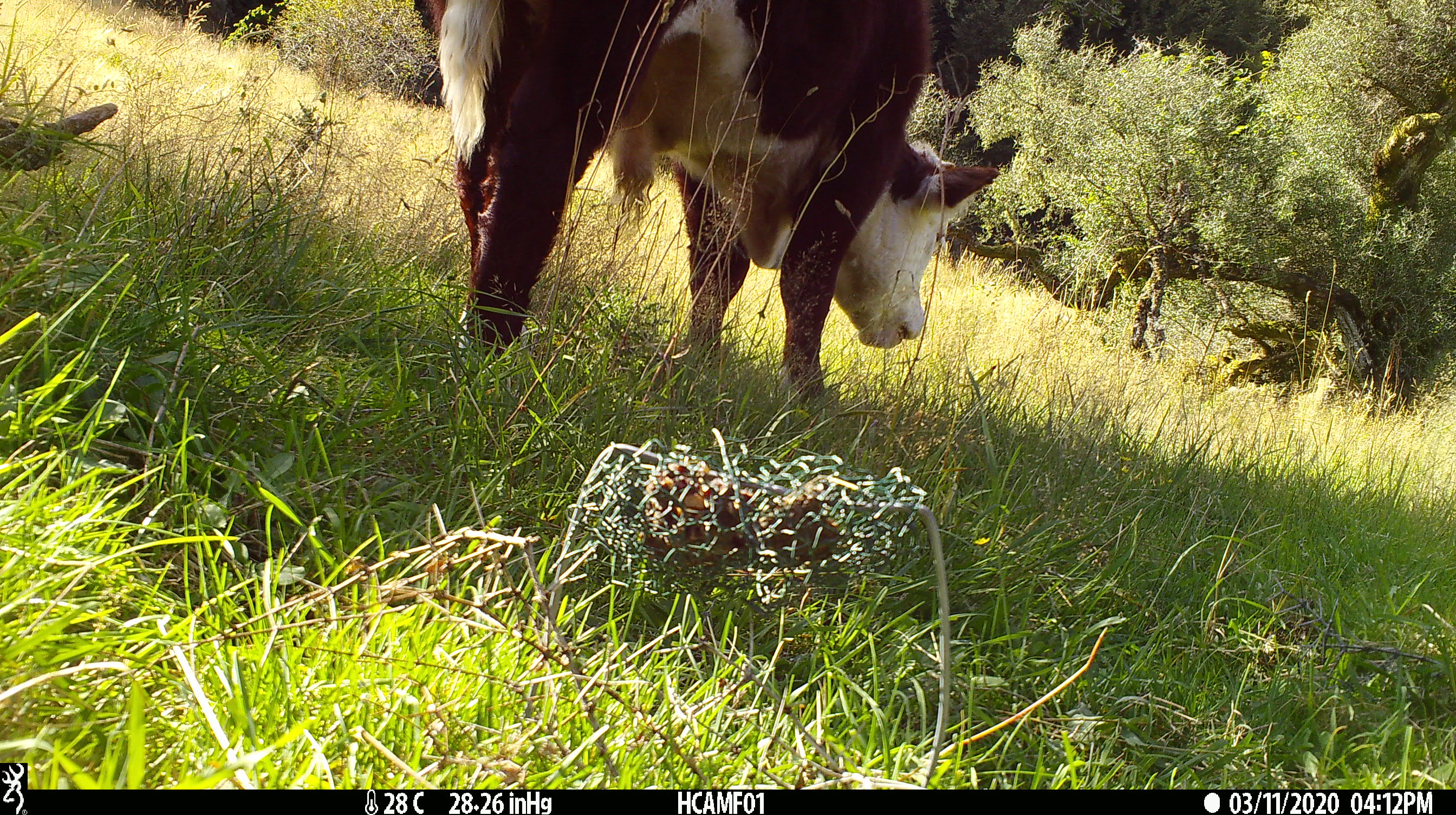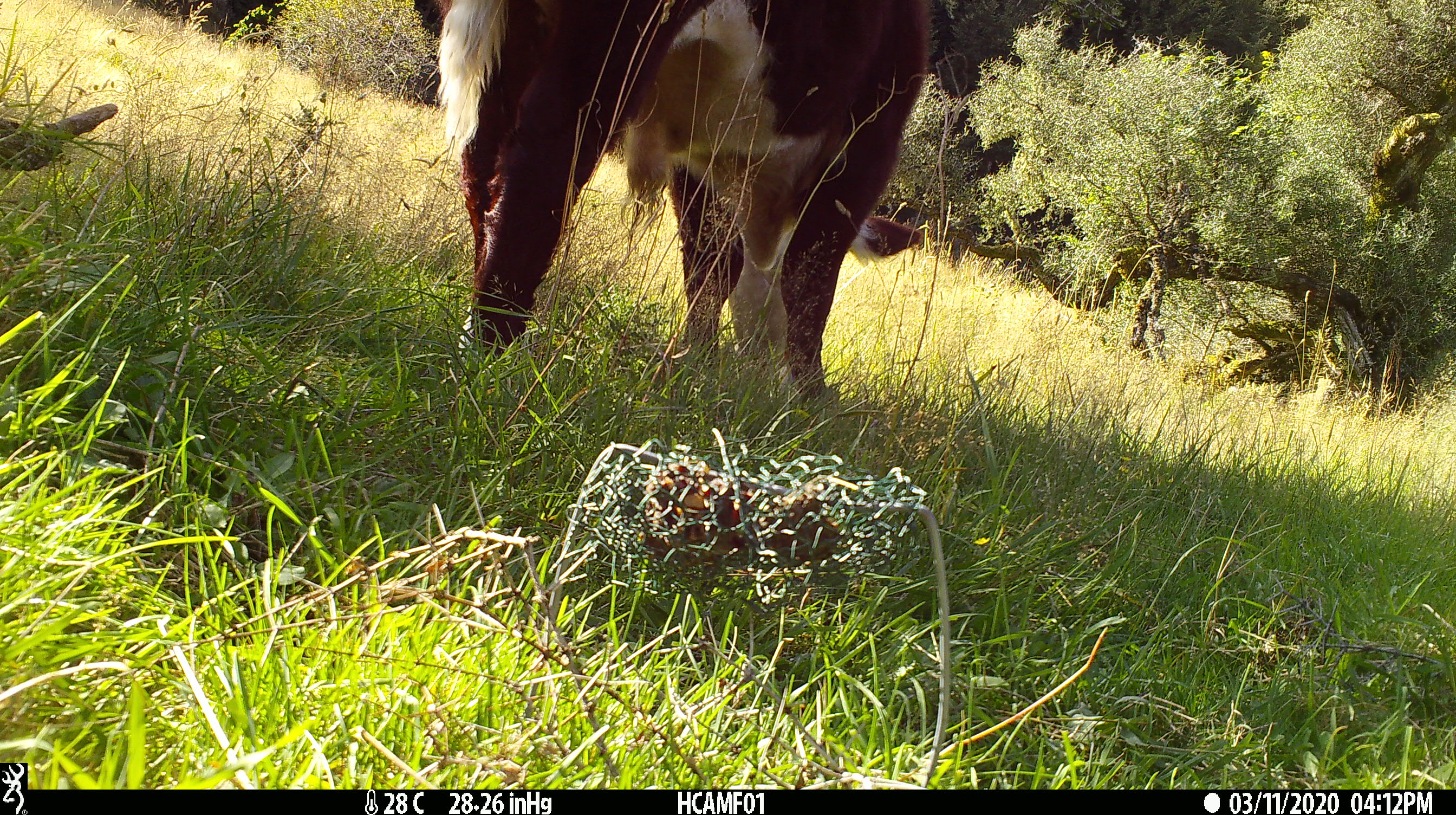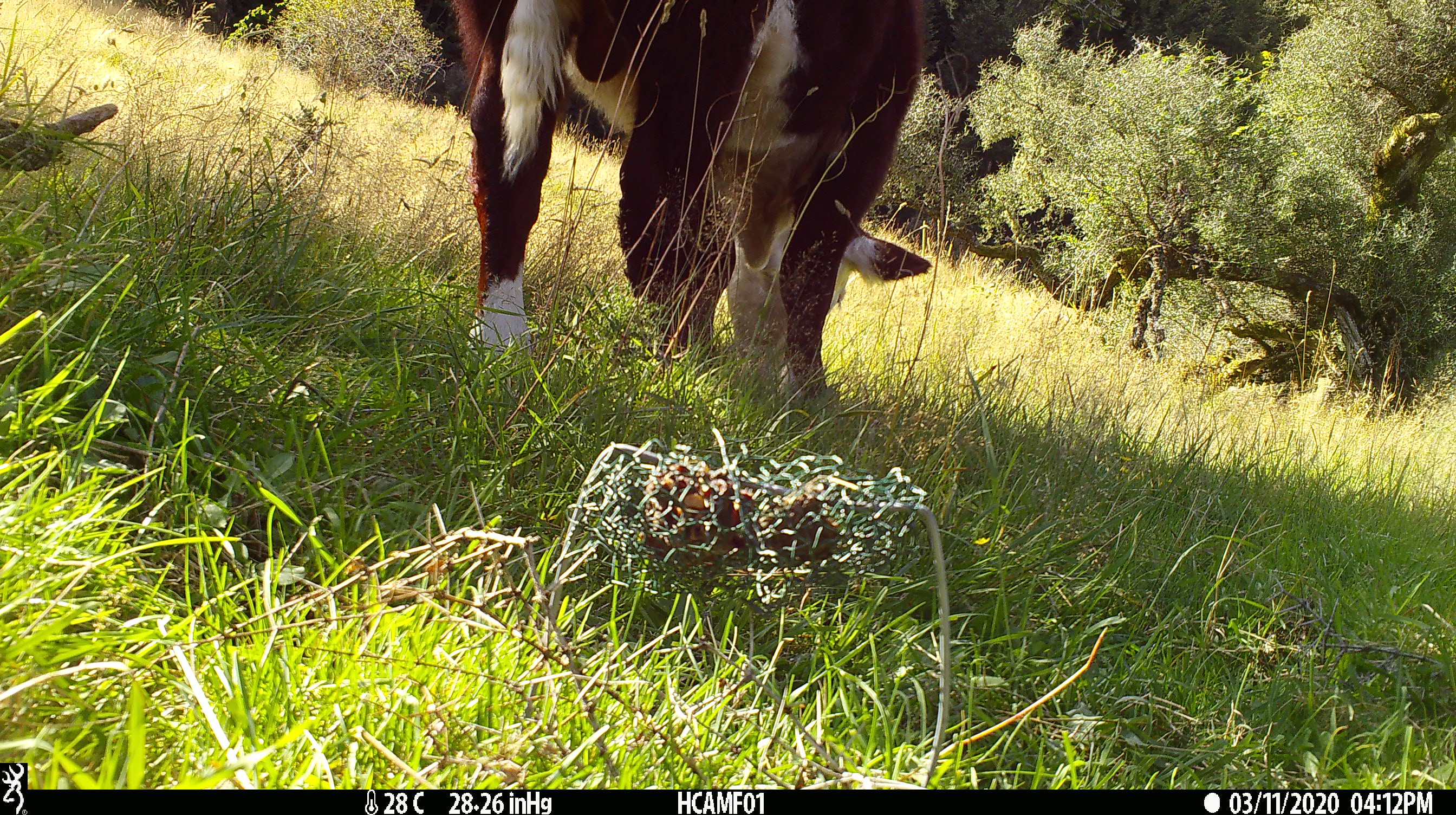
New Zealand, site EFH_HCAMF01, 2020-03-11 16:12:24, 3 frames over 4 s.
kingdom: Animalia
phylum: Chordata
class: Mammalia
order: Artiodactyla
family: Bovidae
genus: Bos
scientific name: Bos taurus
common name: domestic cow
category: cow